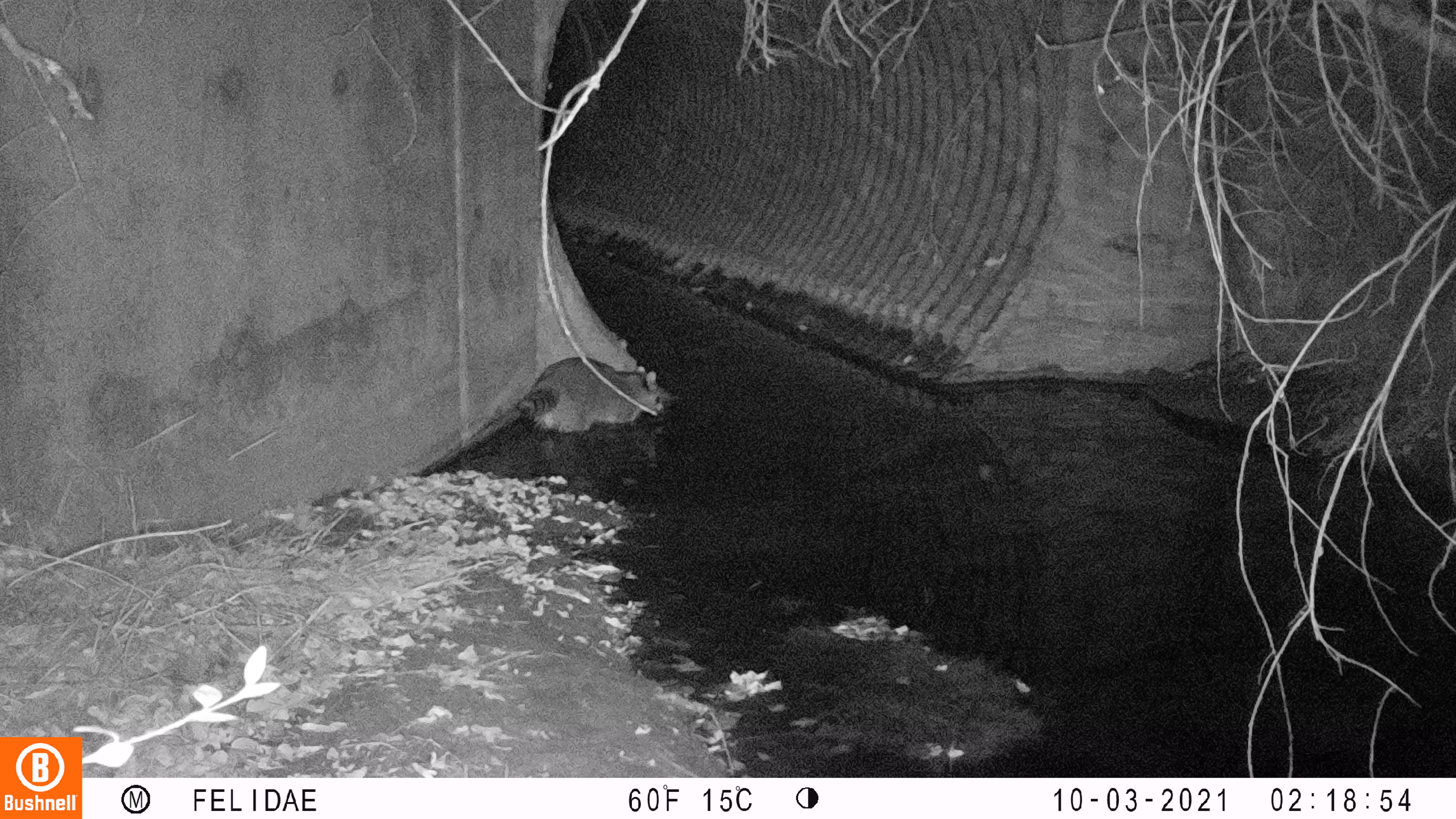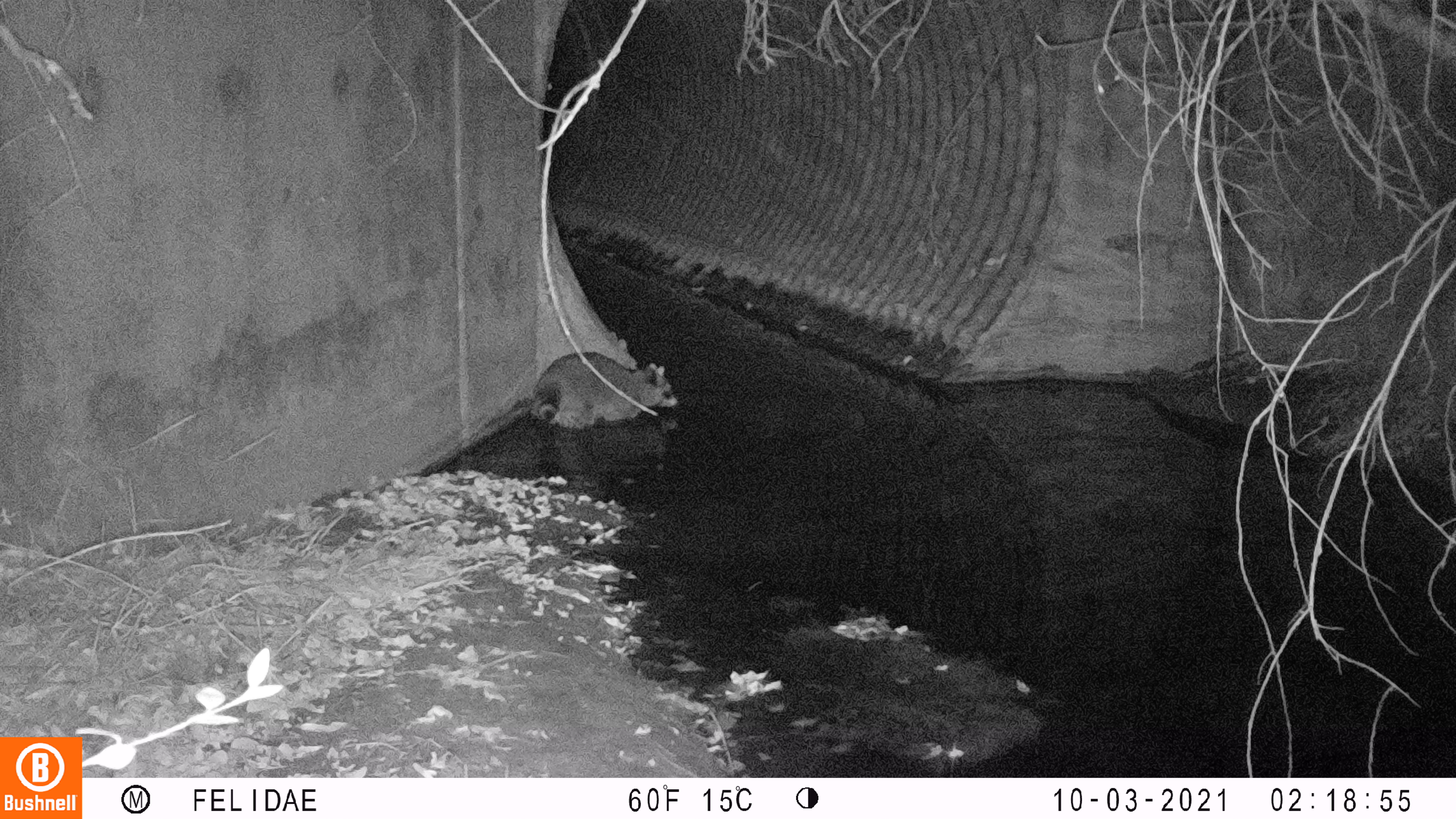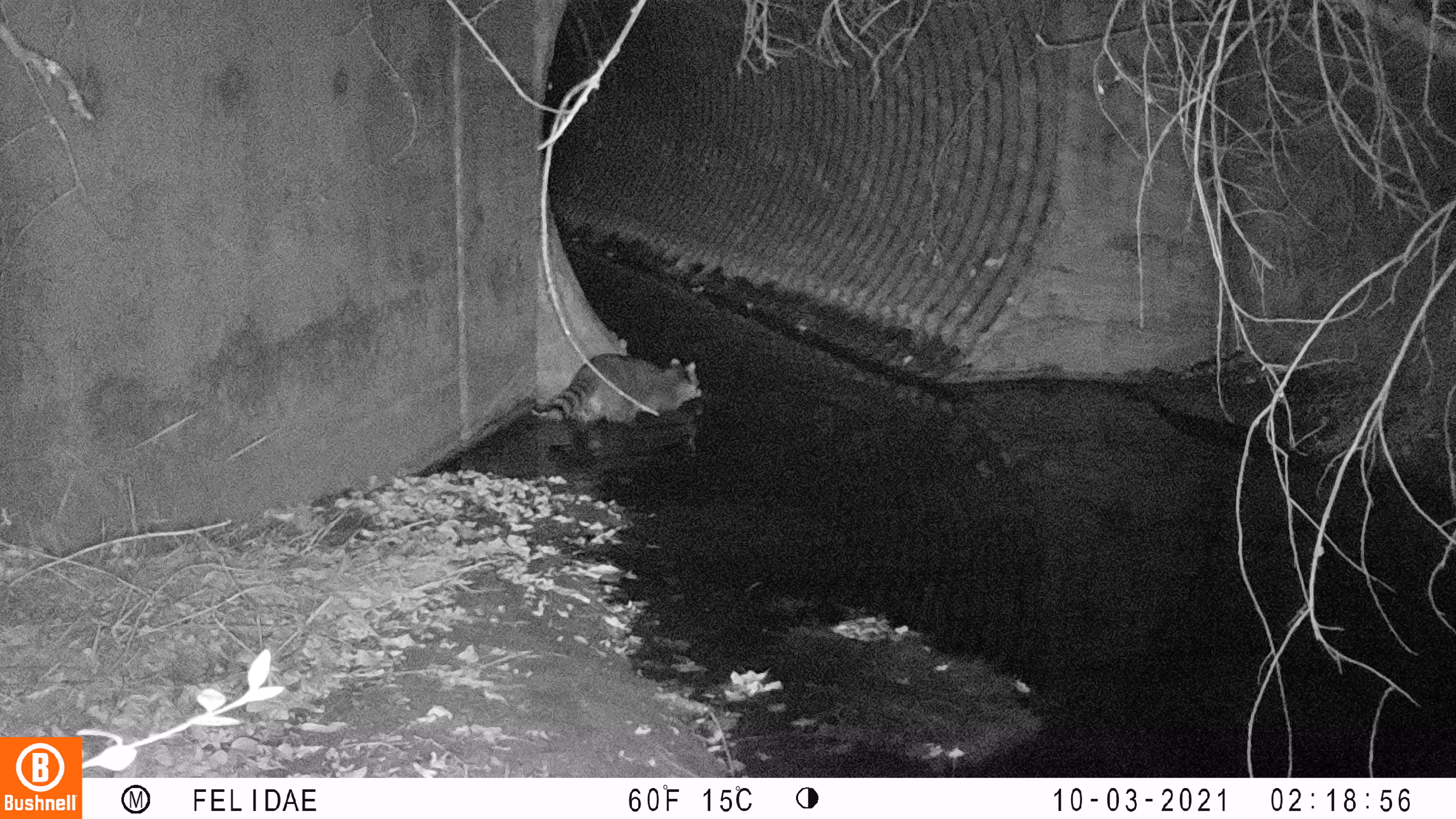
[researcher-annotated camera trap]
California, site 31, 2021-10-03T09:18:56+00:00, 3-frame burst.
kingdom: Animalia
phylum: Chordata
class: Mammalia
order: Carnivora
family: Procyonidae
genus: Procyon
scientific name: Procyon lotor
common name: raccoon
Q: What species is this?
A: Raccoon (Procyon lotor).